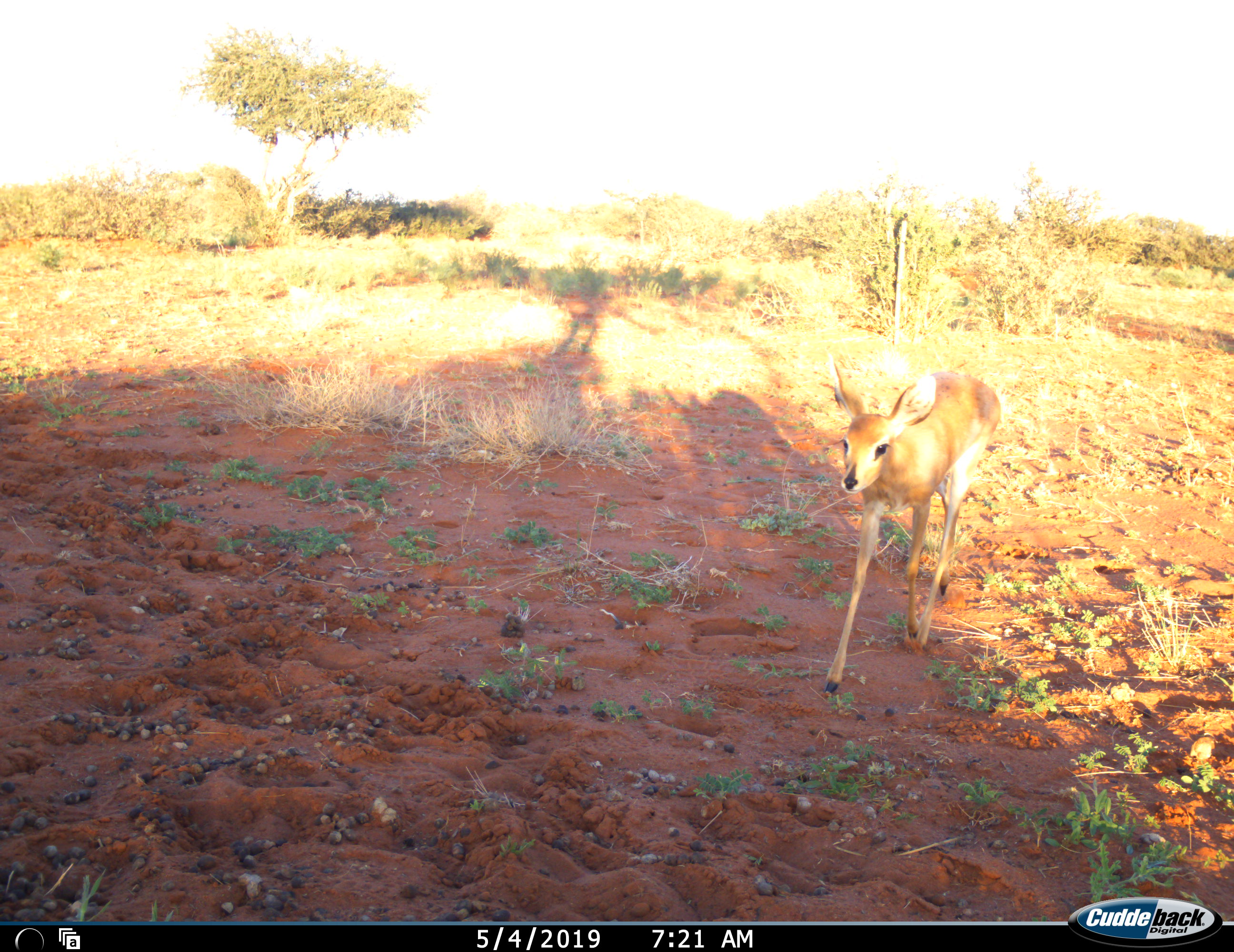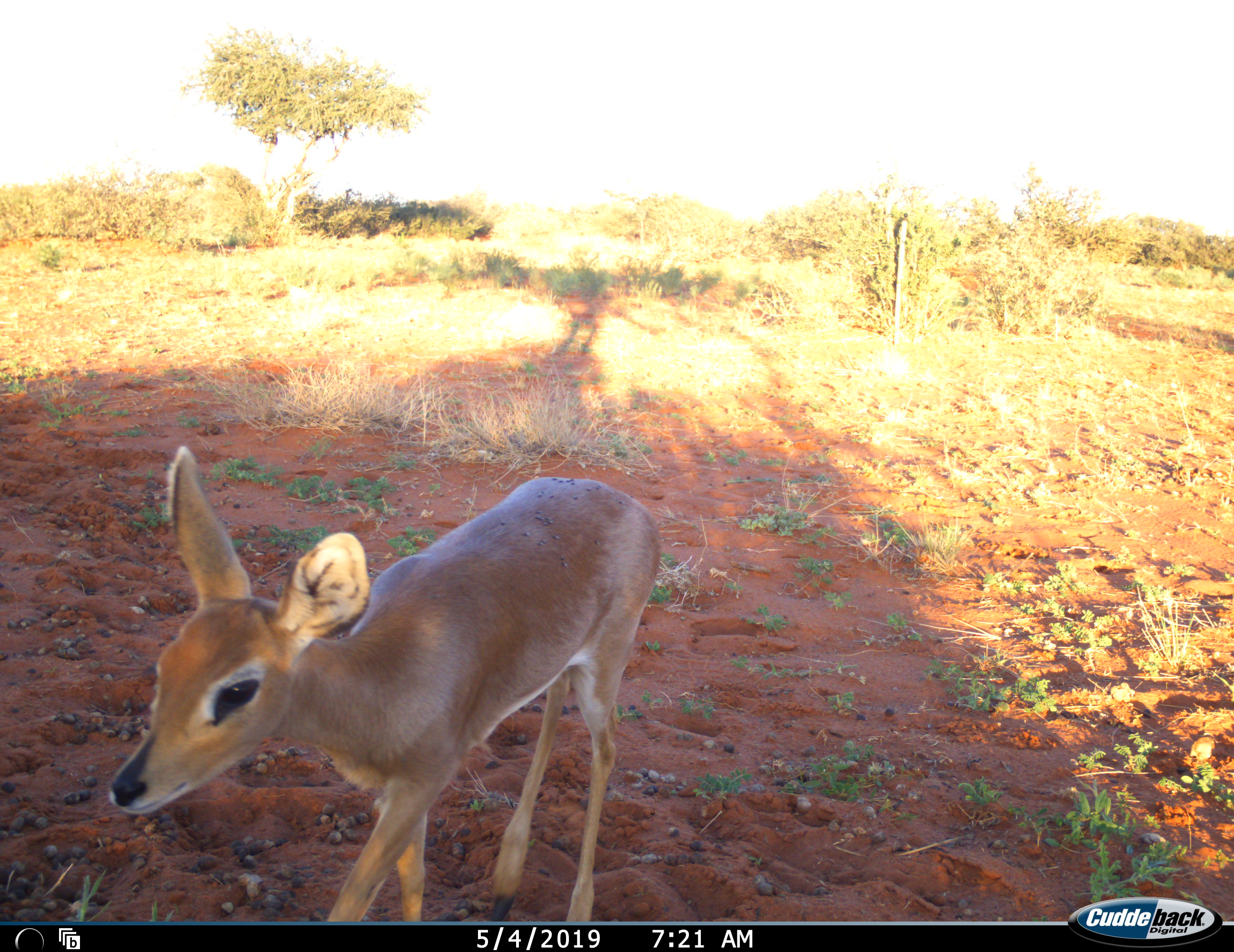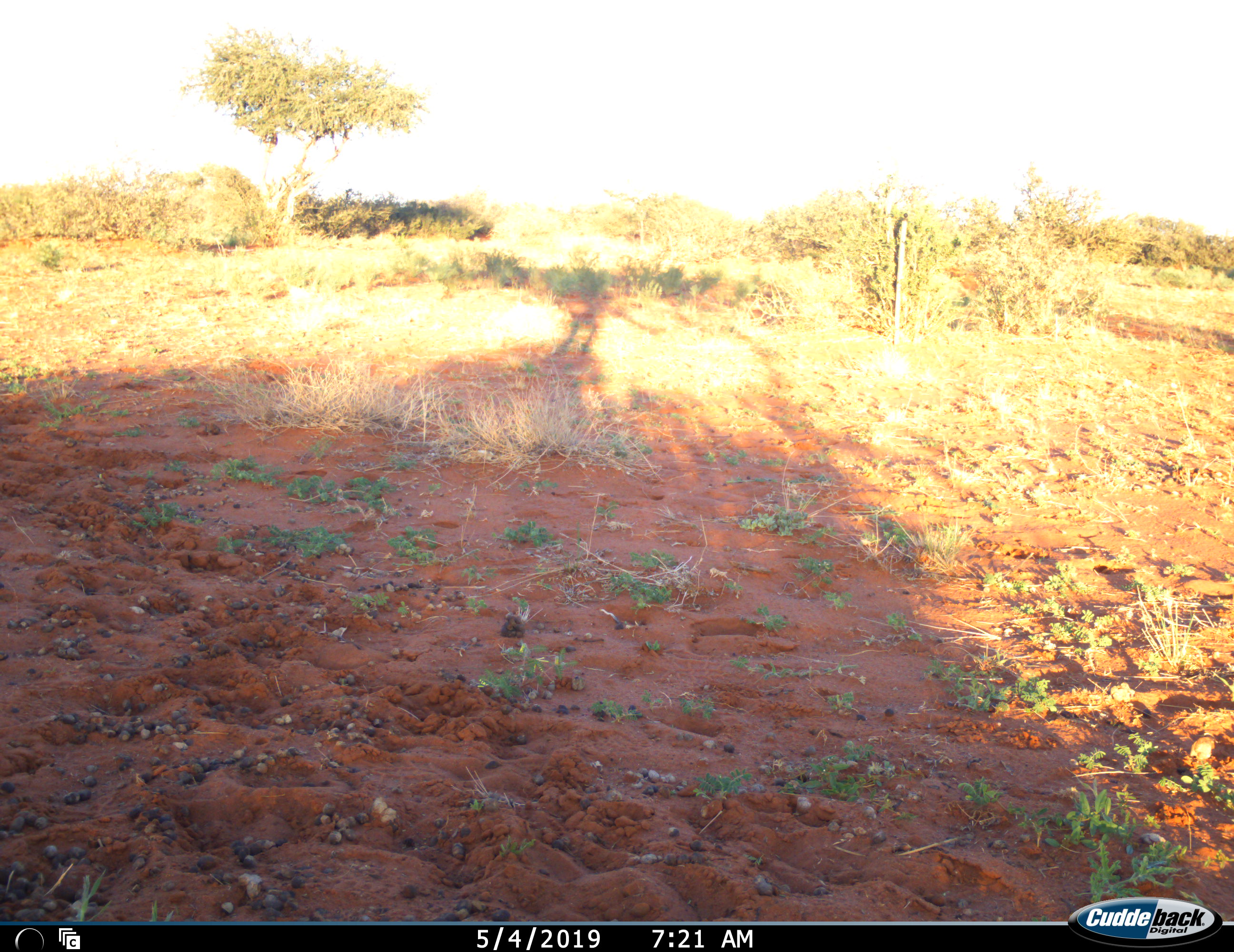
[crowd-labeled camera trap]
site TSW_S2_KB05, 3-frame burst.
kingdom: Animalia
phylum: Chordata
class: Mammalia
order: Artiodactyla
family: Bovidae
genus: Raphicerus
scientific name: Raphicerus campestris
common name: steenbok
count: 1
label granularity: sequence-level